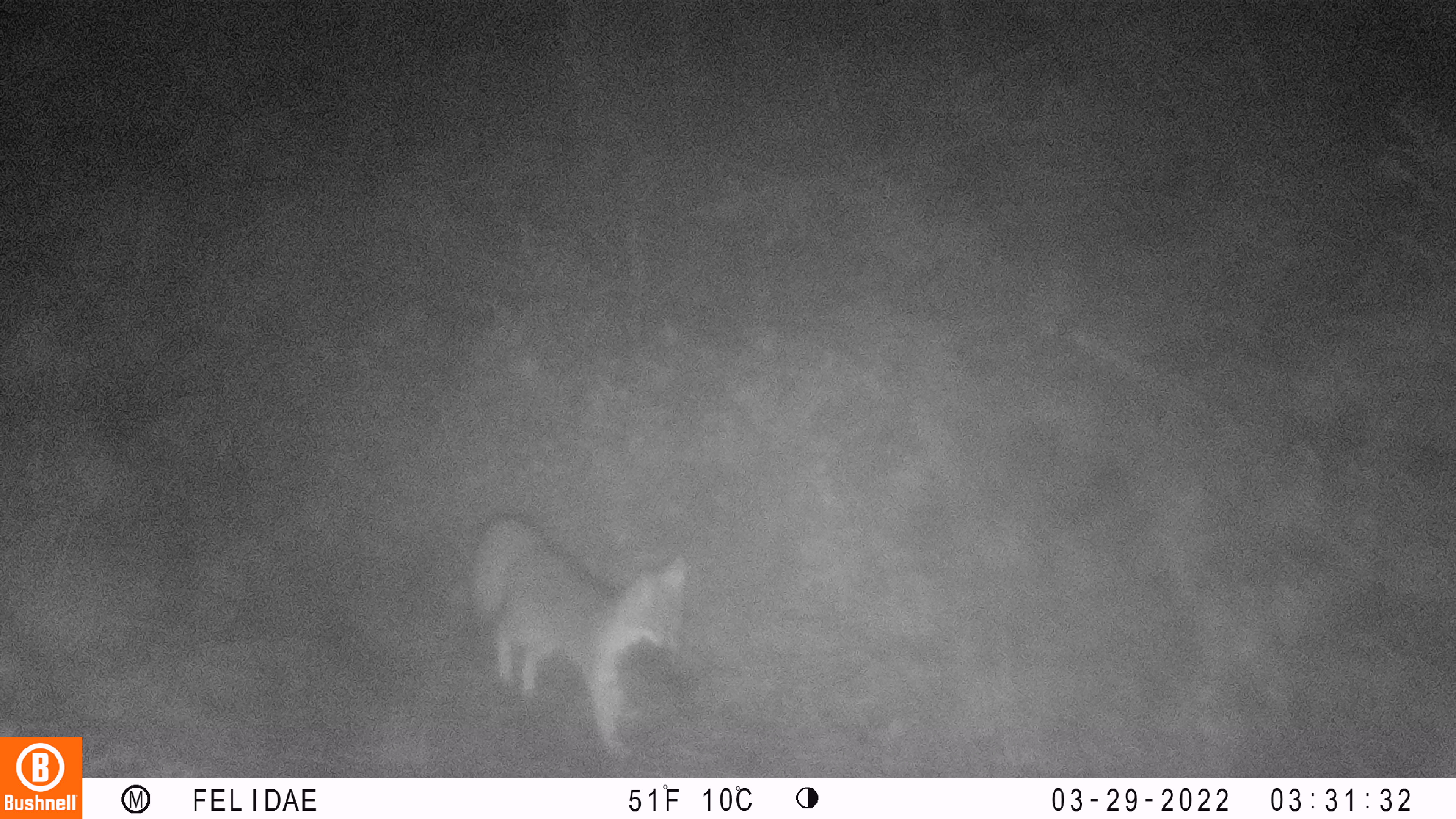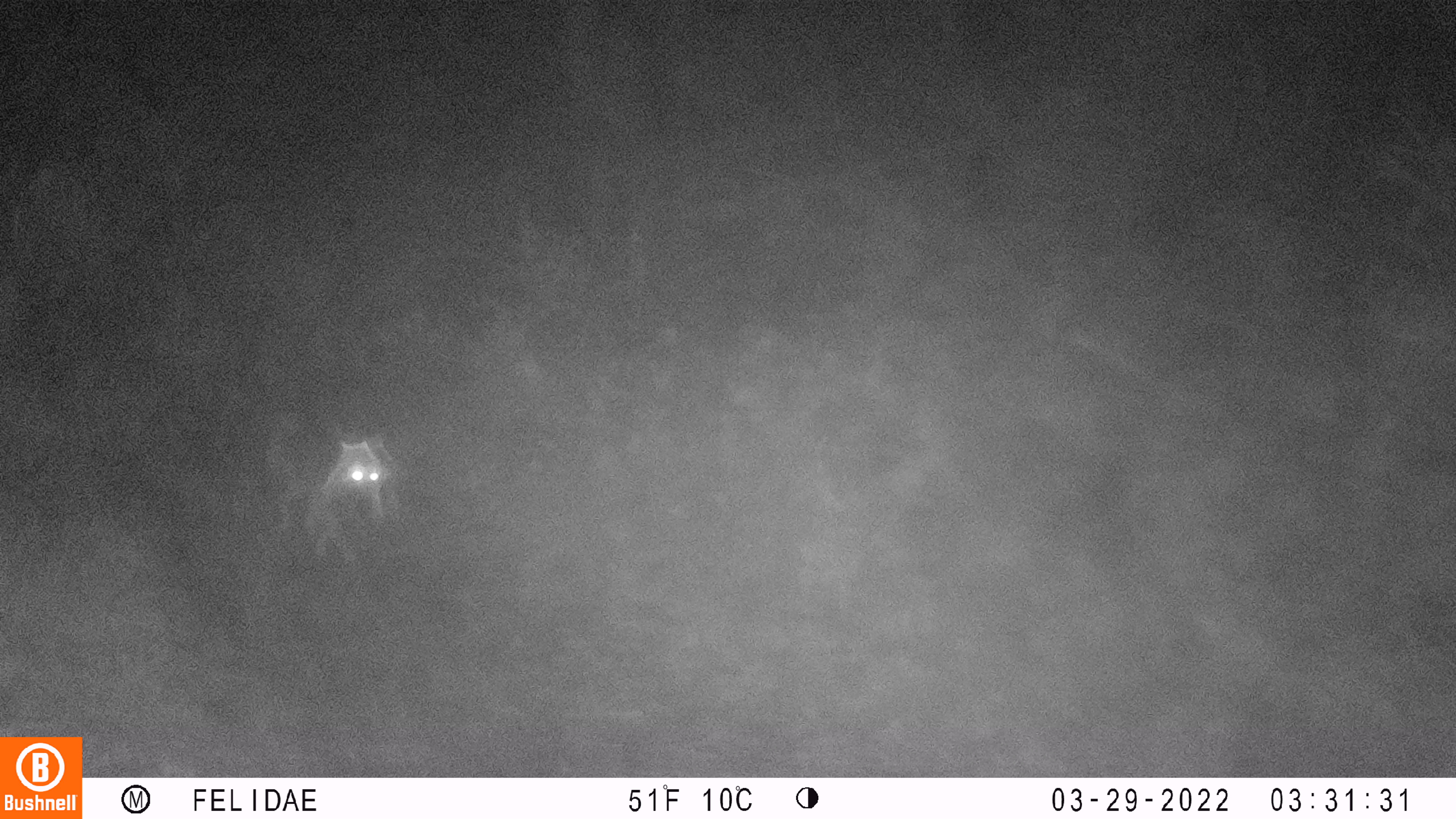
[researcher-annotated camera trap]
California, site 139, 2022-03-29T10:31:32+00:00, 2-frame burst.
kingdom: Animalia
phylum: Chordata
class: Mammalia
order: Carnivora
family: Canidae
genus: Urocyon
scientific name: Urocyon cinereoargenteus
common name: gray fox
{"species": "gray fox (Urocyon cinereoargenteus)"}